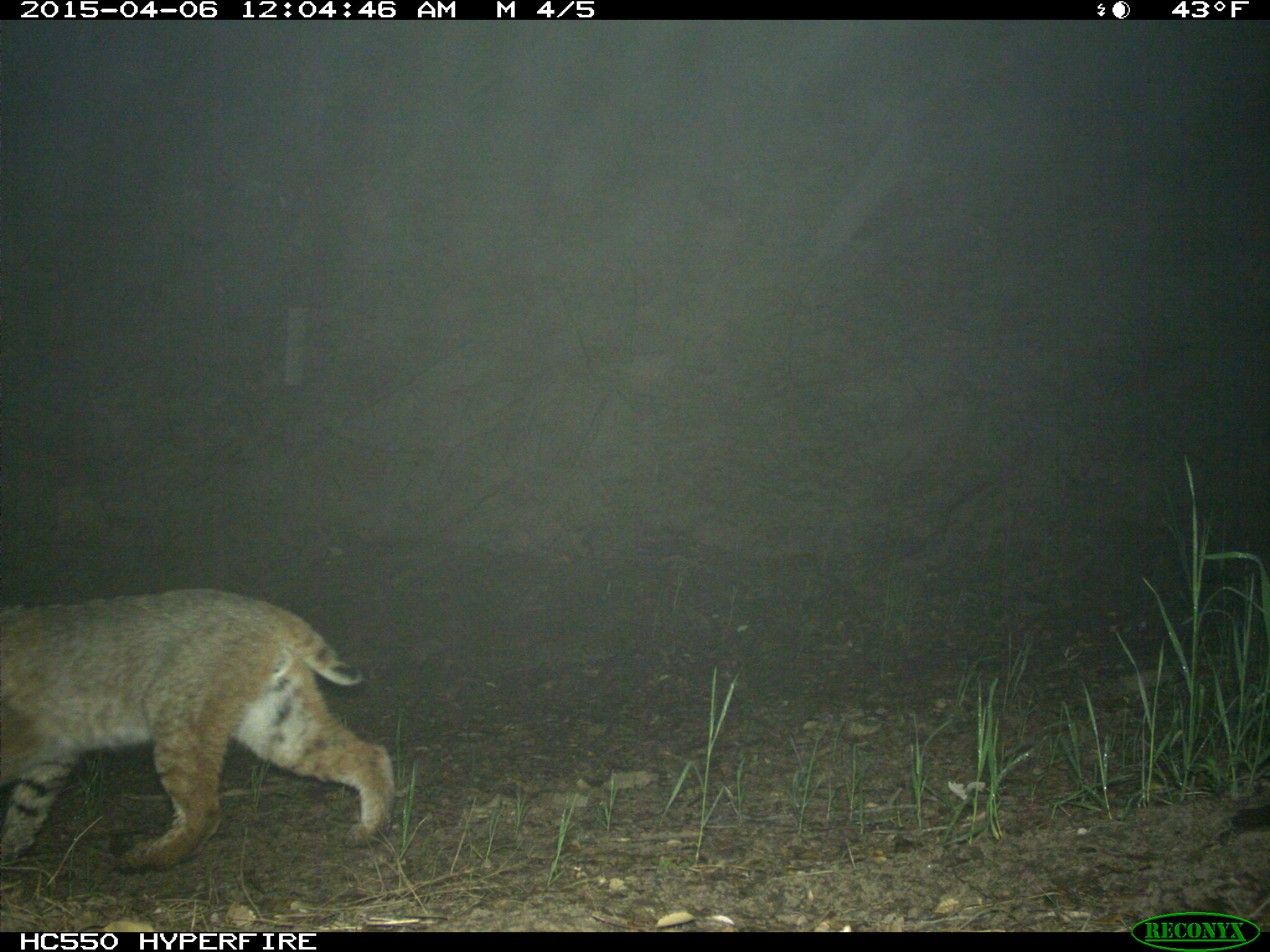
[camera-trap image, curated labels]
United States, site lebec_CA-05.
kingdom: Animalia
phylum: Chordata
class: Mammalia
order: Carnivora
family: Felidae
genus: Lynx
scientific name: Lynx rufus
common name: bobcat